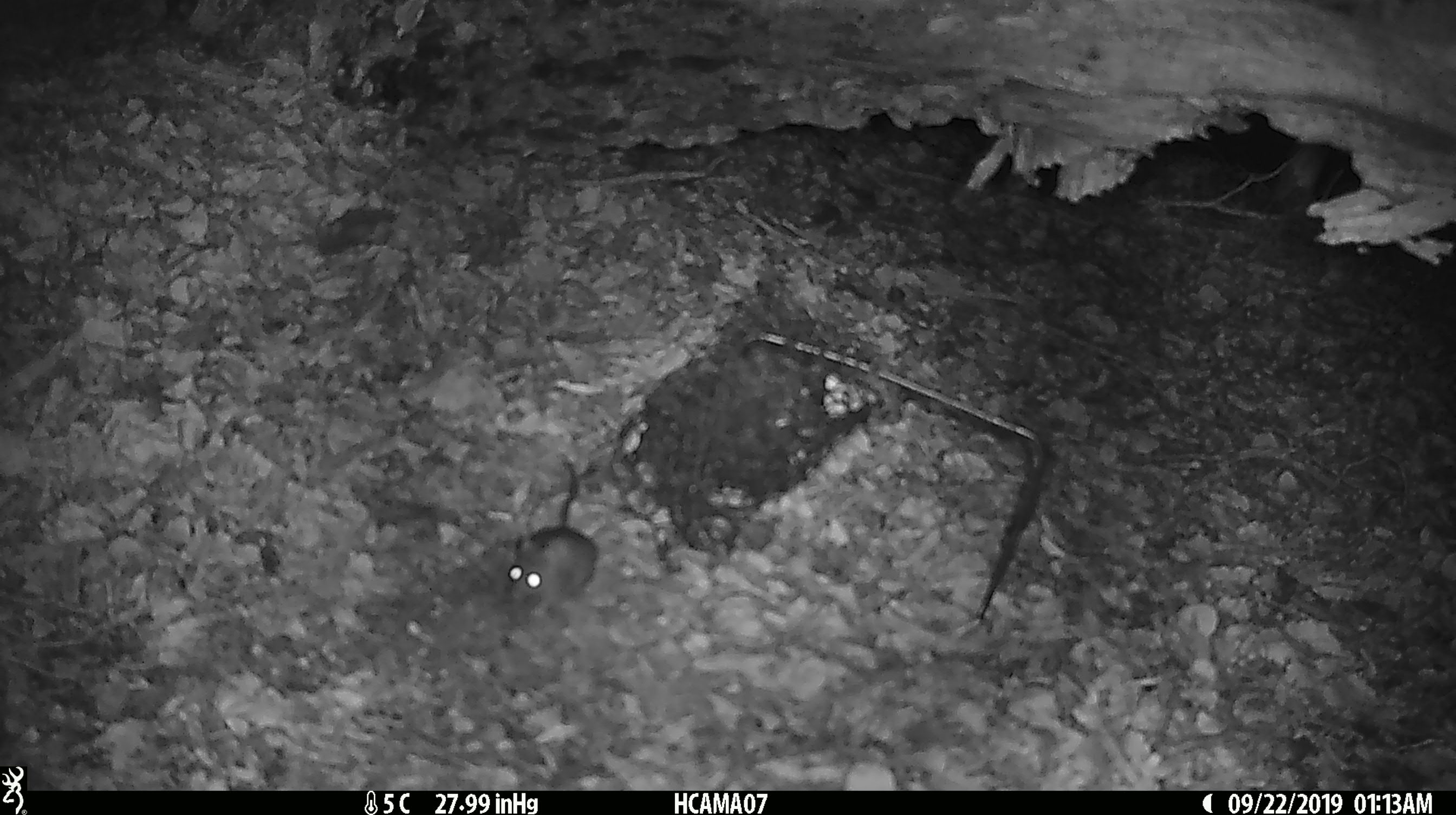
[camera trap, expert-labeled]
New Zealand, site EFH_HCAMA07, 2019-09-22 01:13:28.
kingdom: Animalia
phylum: Chordata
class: Mammalia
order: Rodentia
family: Muridae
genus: Mus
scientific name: Mus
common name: mouse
Mouse (Mus).